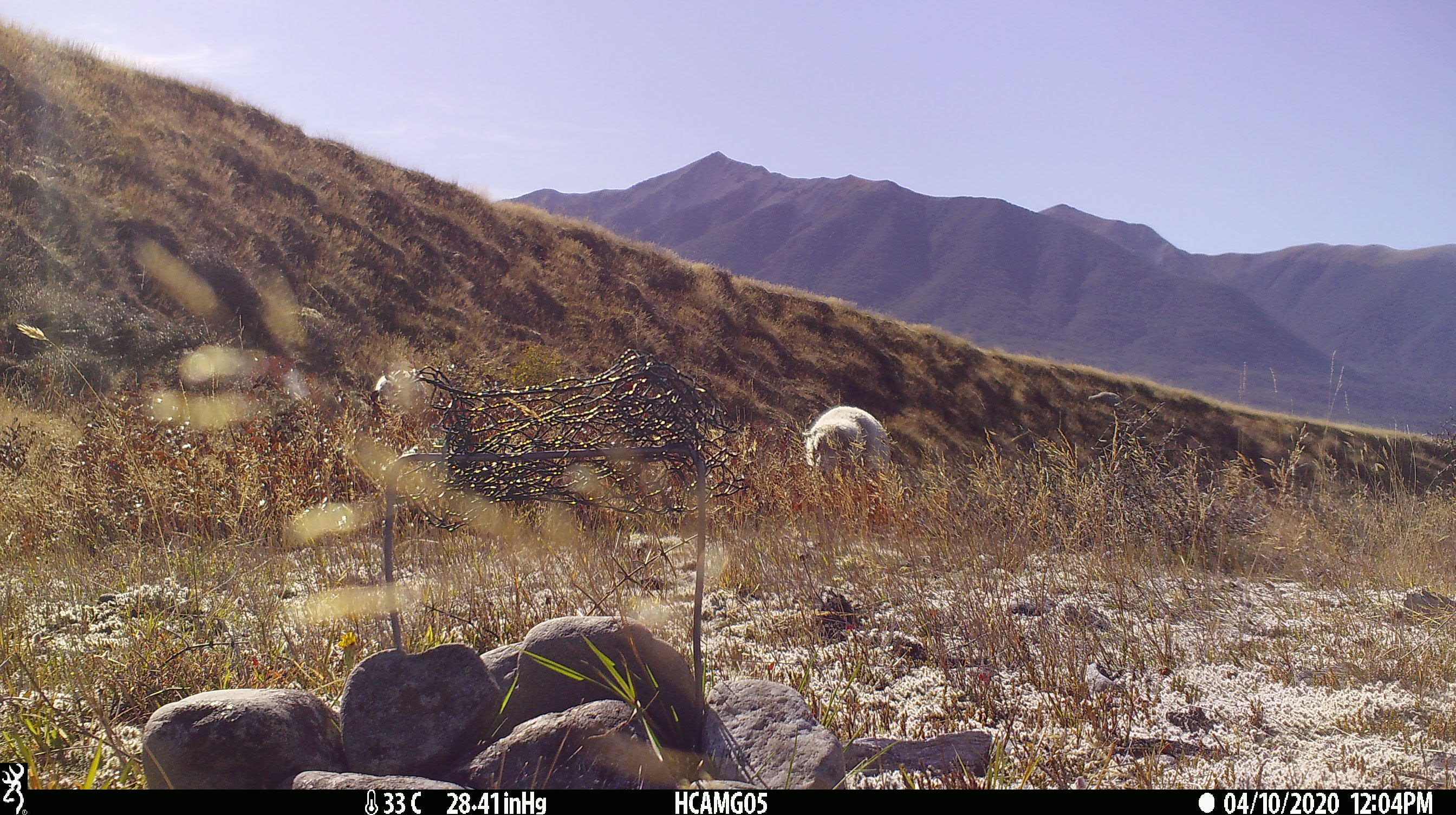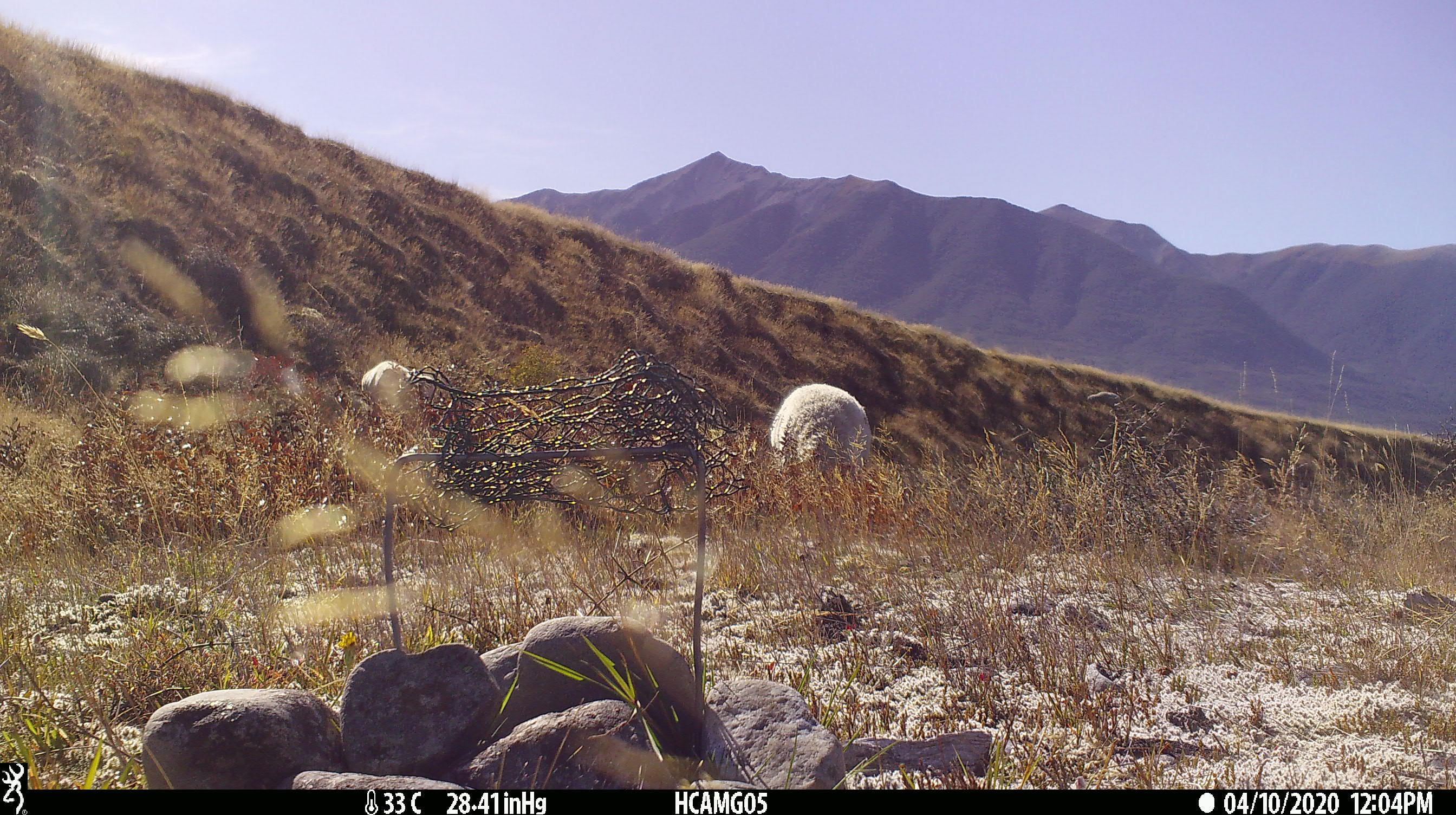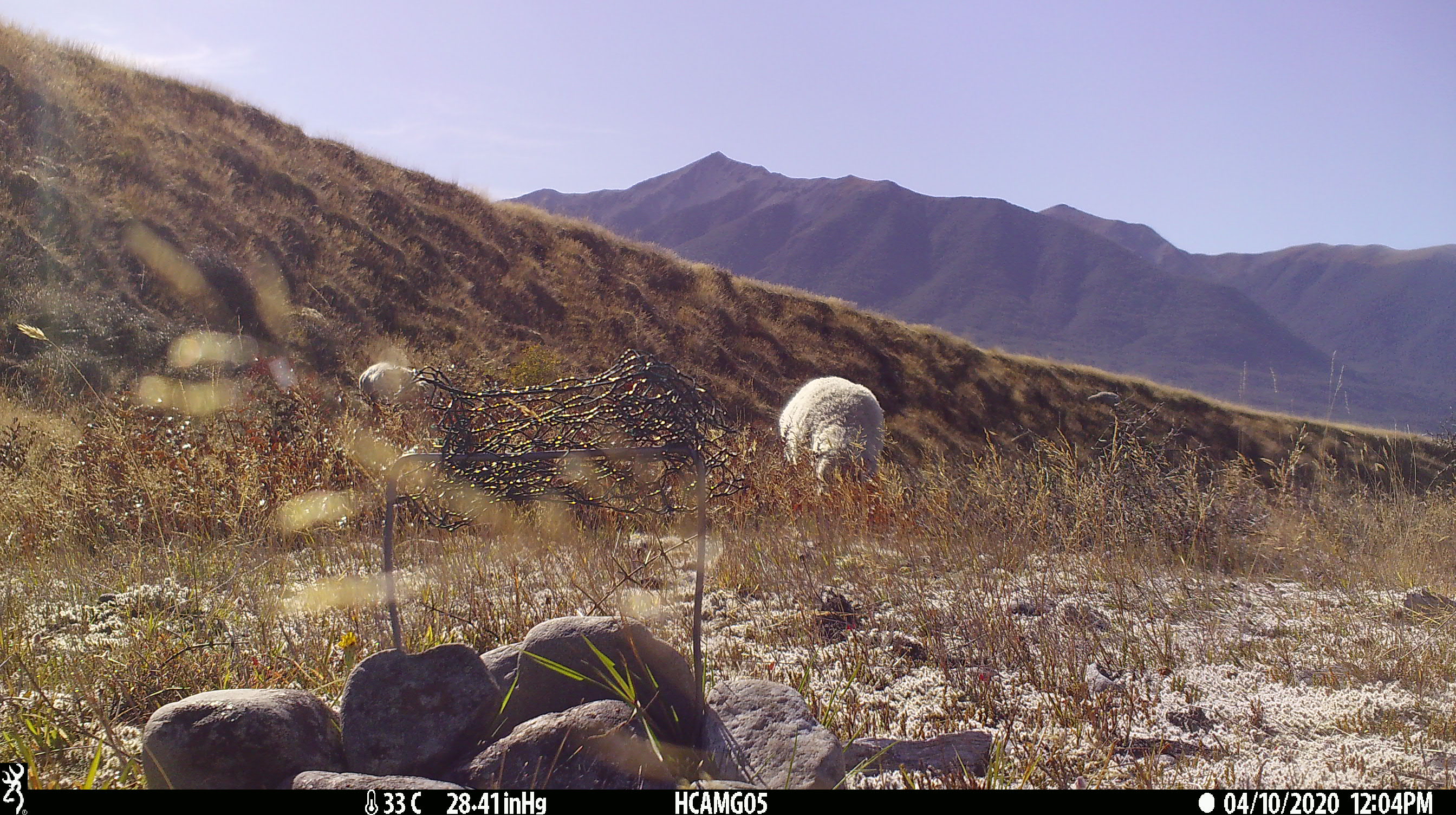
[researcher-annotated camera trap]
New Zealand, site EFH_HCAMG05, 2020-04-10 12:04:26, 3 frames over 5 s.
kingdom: Animalia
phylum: Chordata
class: Mammalia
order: Artiodactyla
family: Bovidae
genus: Ovis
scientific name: Ovis aries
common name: domestic sheep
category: sheep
Sheep (domestic sheep) (Ovis aries).